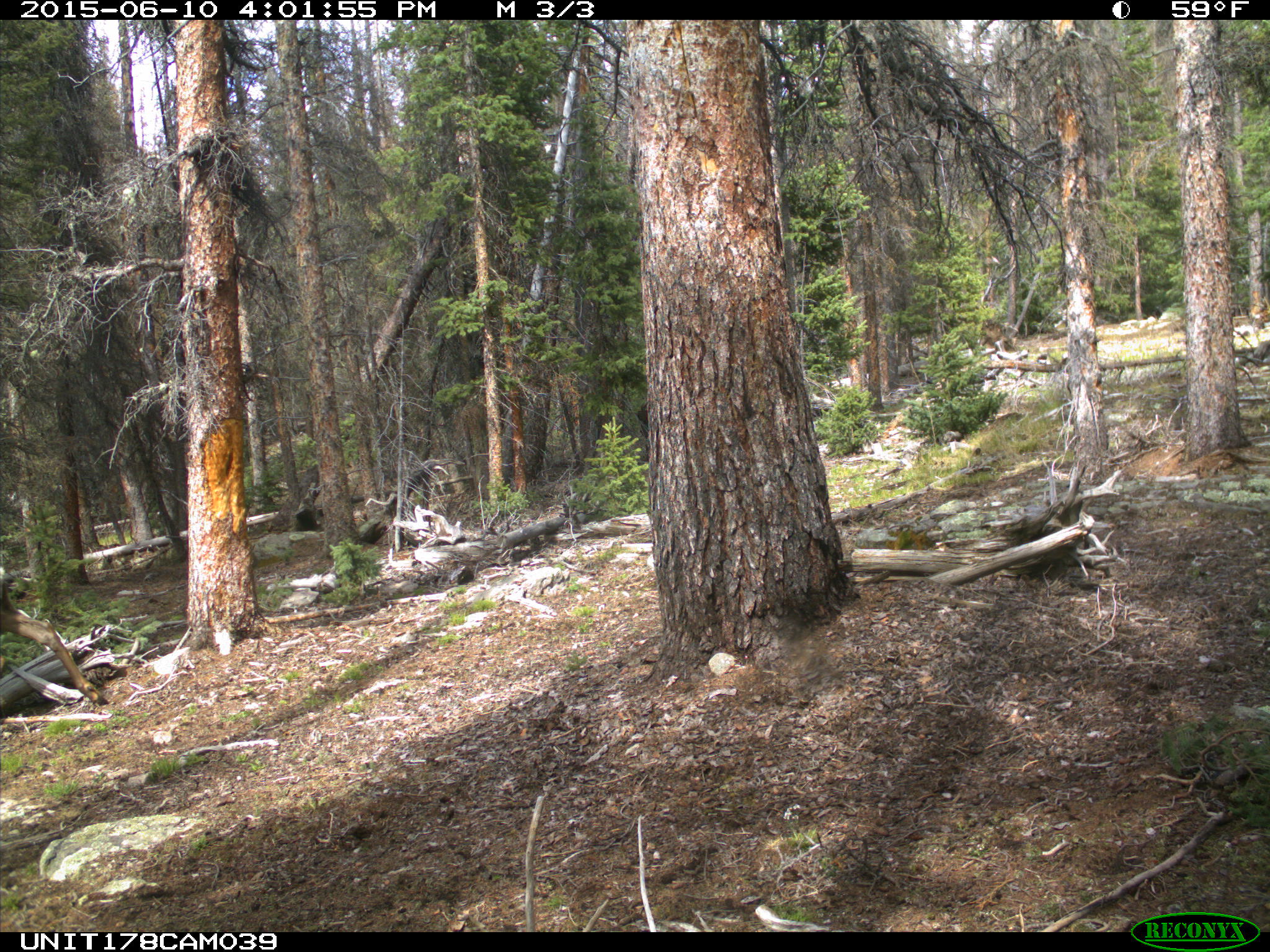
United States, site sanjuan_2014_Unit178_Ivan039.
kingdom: Animalia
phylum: Chordata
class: Mammalia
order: Artiodactyla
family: Cervidae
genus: Cervus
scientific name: Cervus elaphus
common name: red deer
Cervus elaphus (red deer).